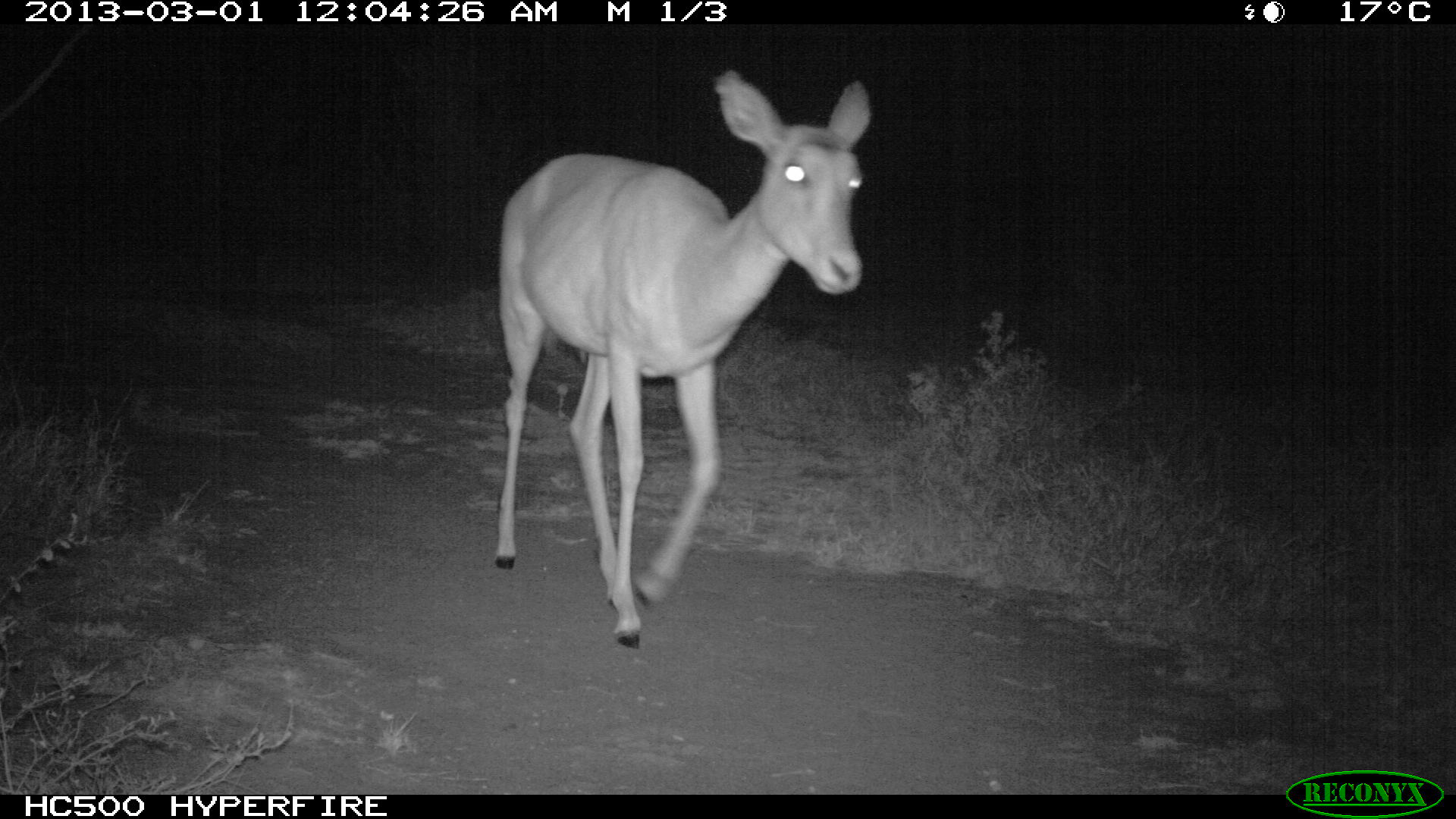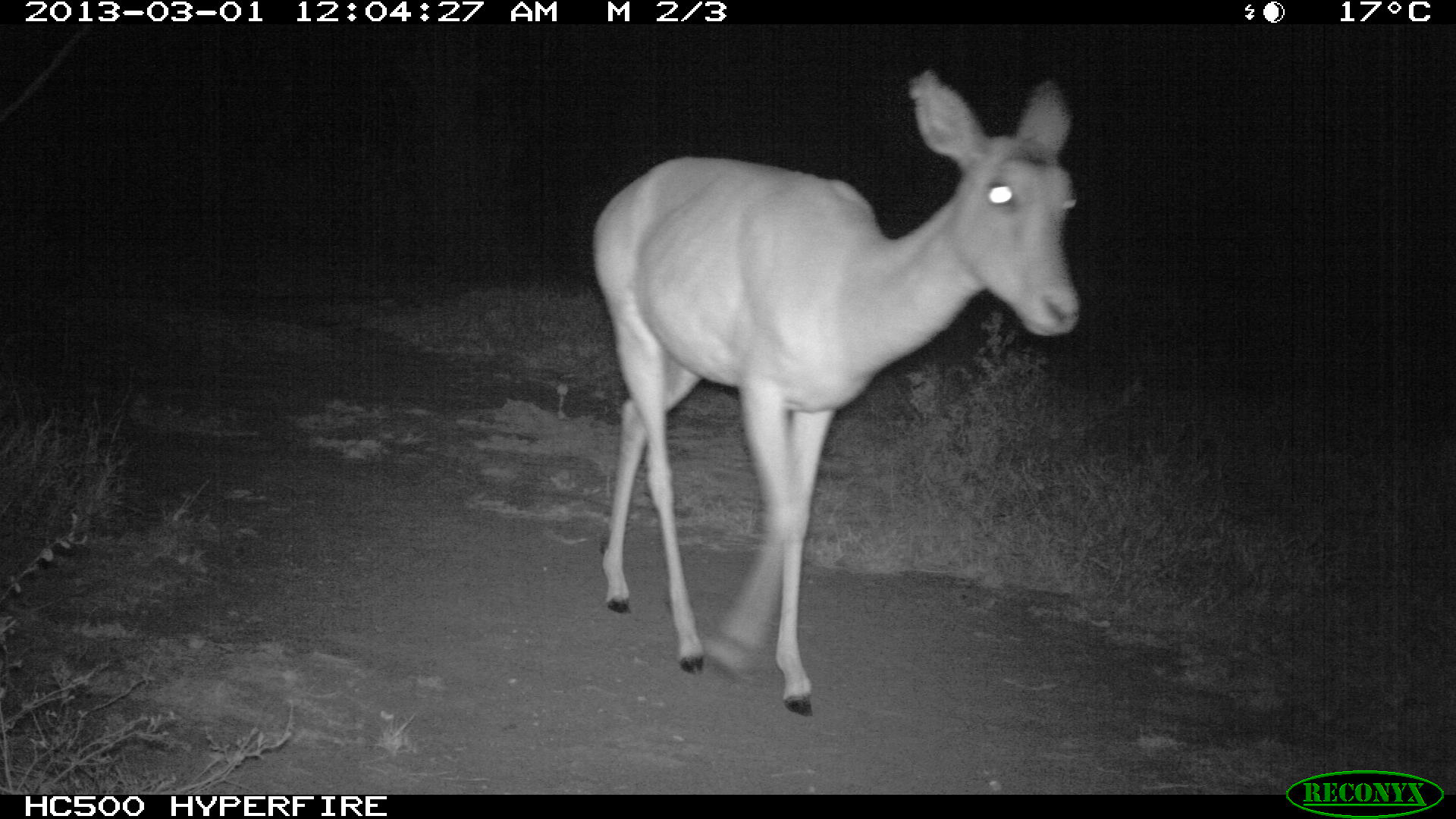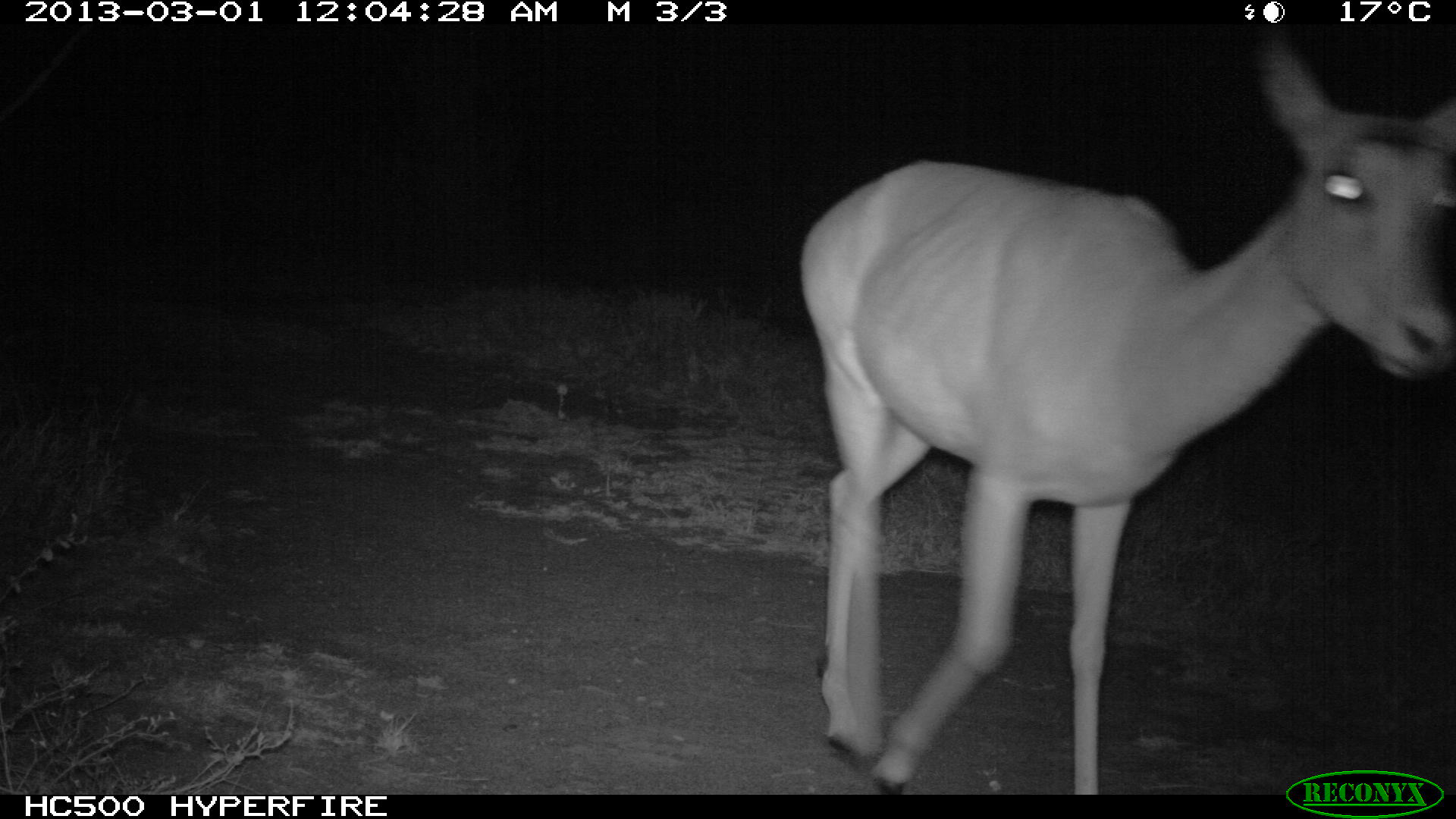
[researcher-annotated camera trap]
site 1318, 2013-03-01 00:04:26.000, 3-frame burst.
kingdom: Animalia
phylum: Chordata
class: Mammalia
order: Artiodactyla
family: Bovidae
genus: Aepyceros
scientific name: Aepyceros melampus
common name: impala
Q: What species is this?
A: Aepyceros melampus (impala).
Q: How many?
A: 1.